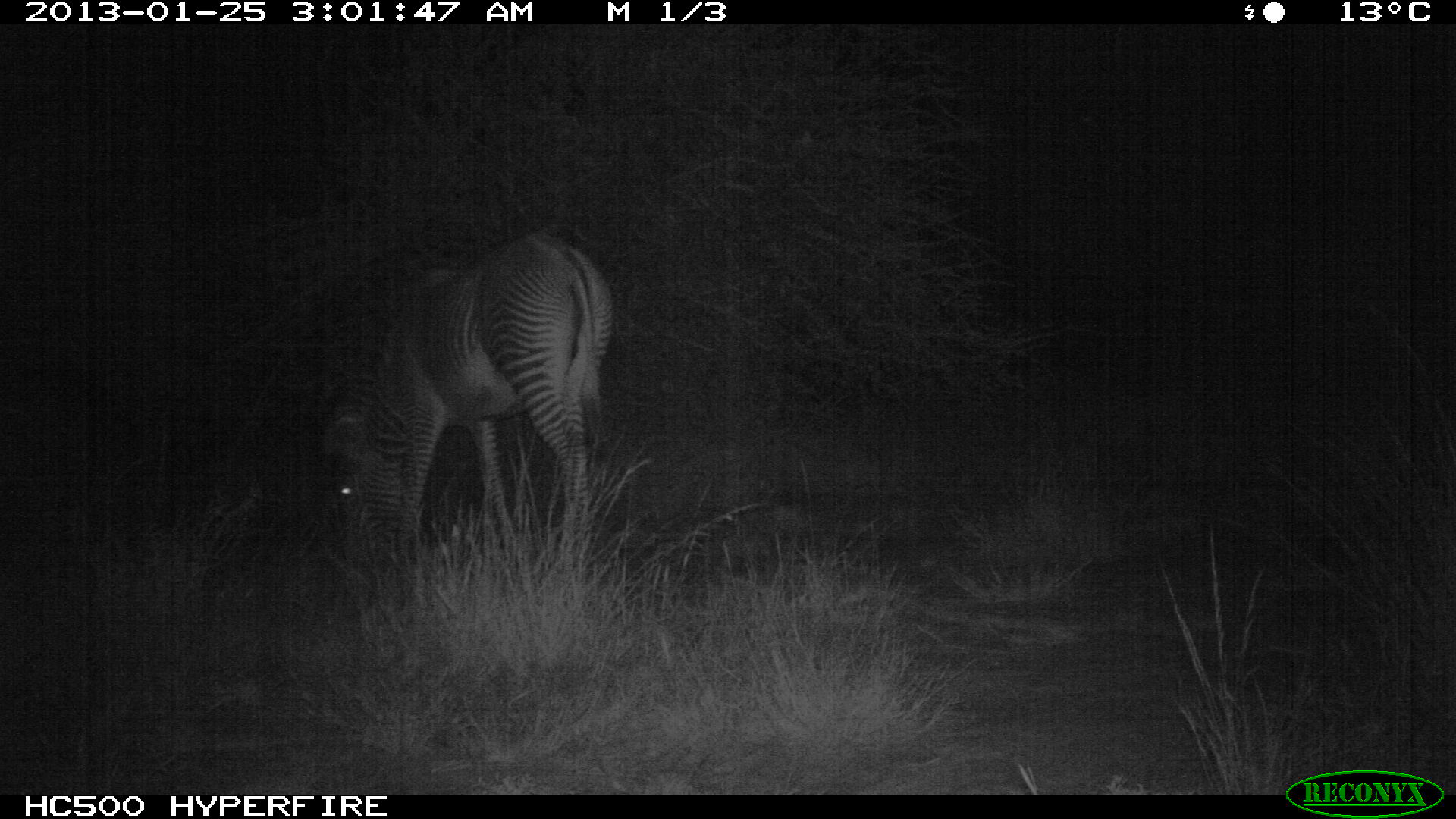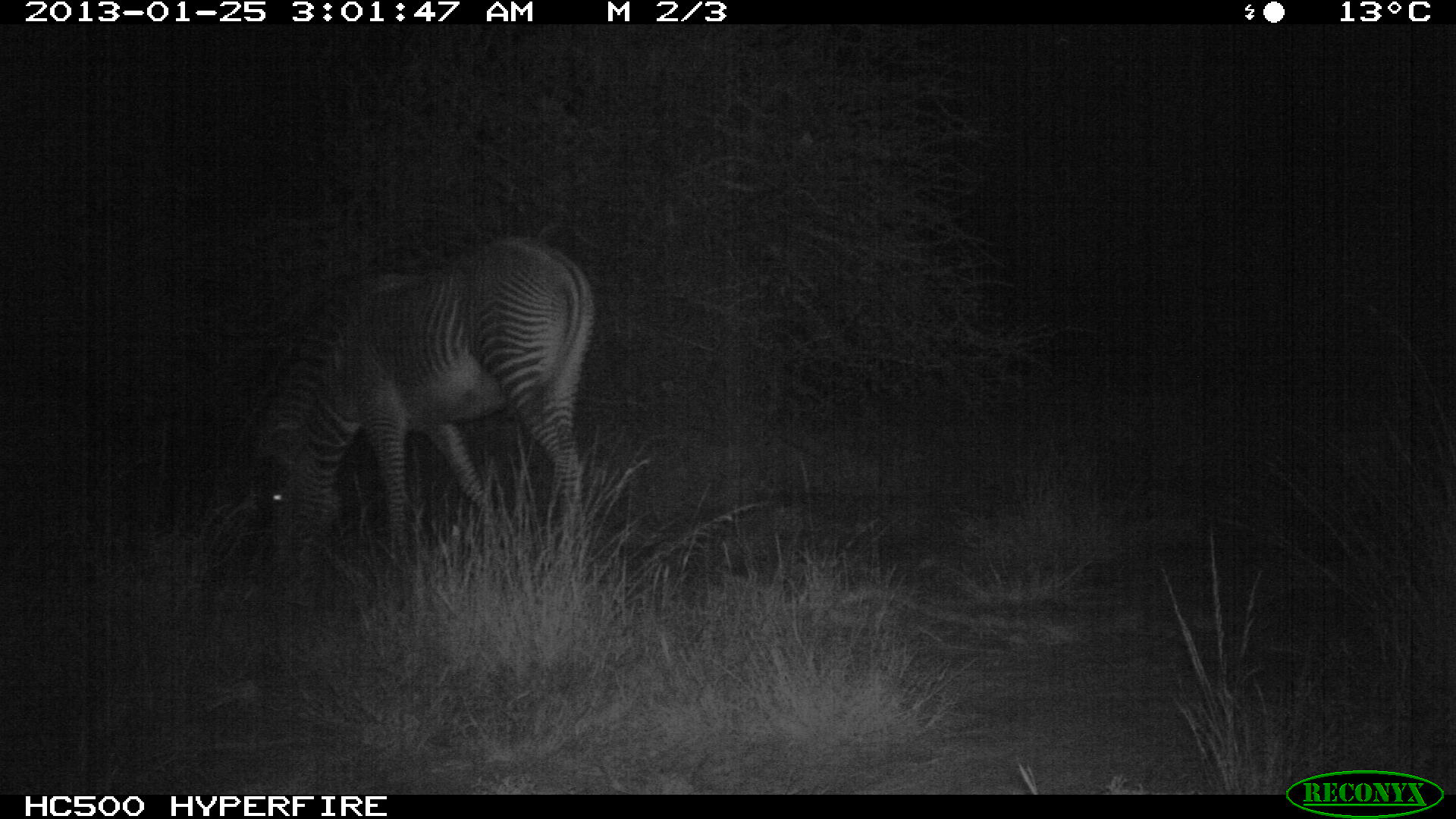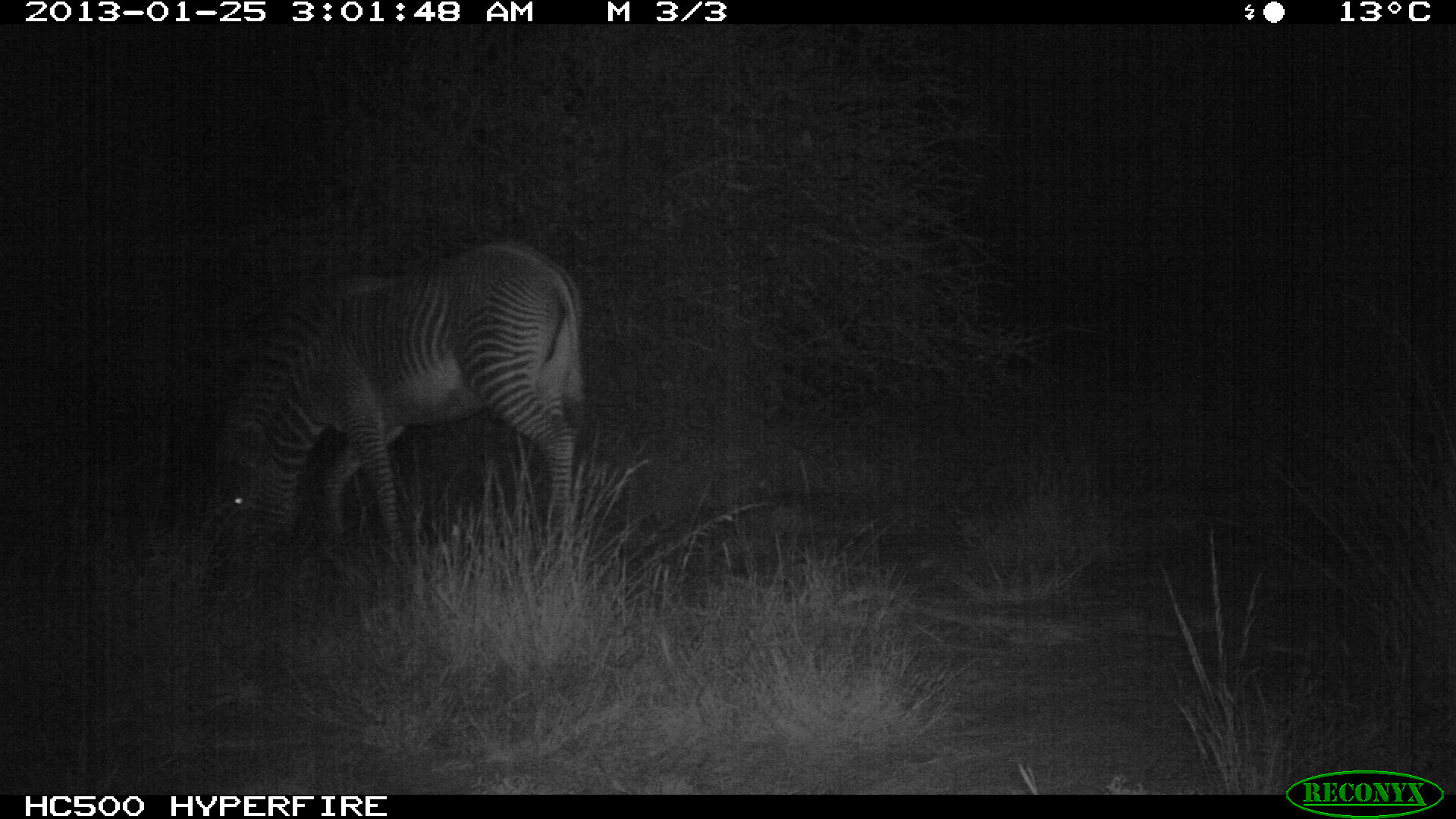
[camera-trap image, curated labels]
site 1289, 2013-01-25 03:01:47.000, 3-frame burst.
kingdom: Animalia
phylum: Chordata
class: Mammalia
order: Perissodactyla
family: Equidae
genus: Equus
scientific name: Equus grevyi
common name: grévy's zebra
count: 1